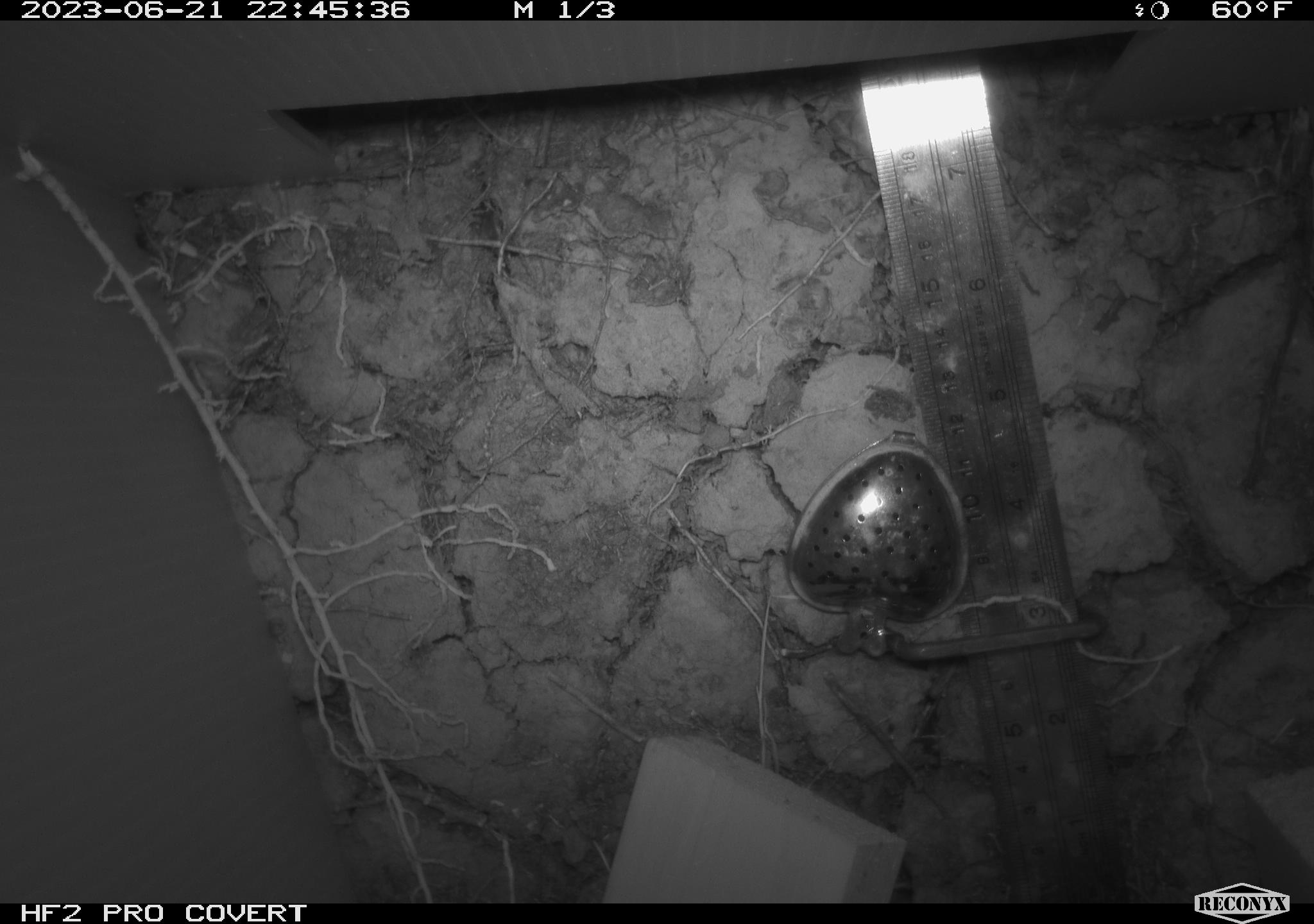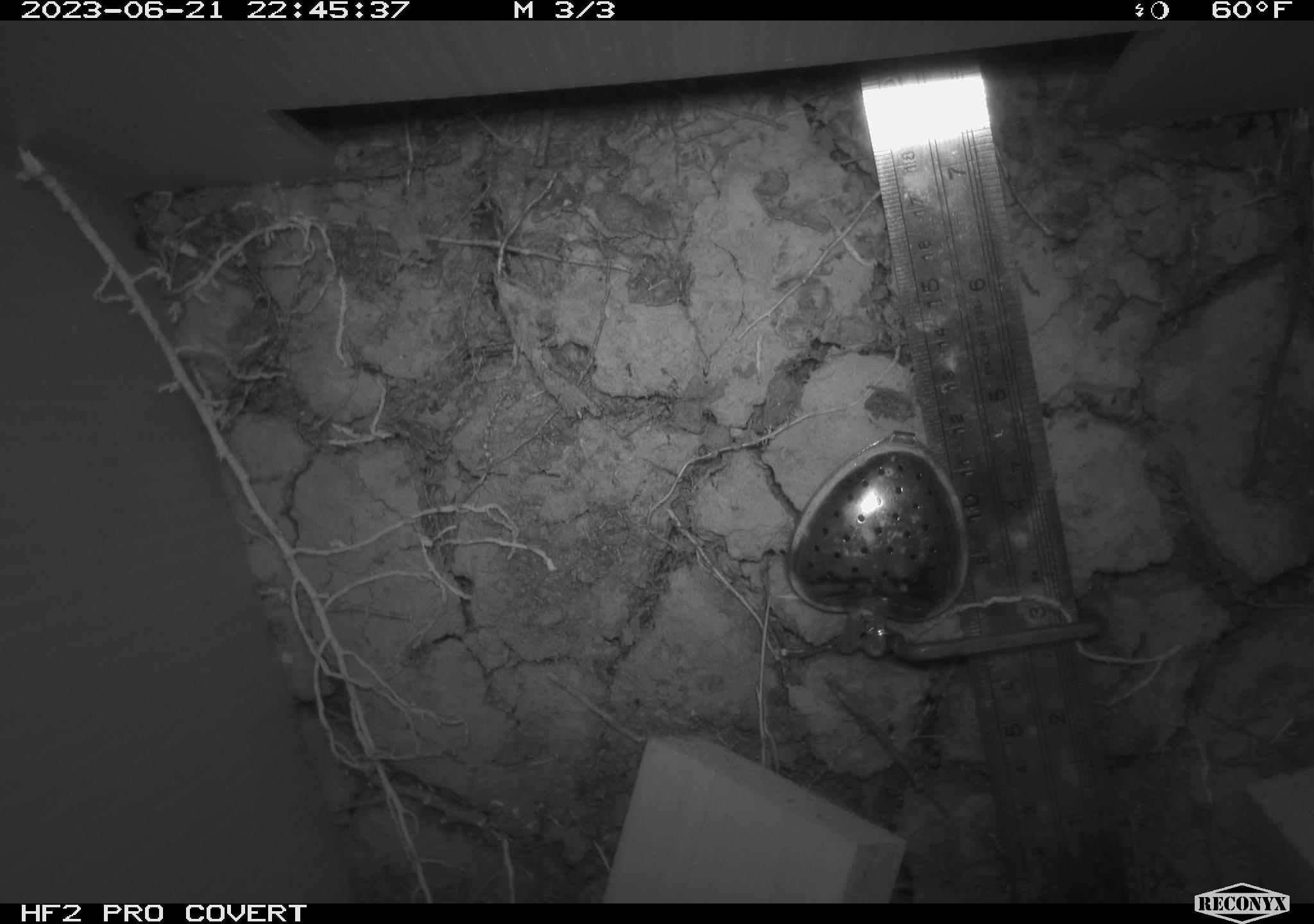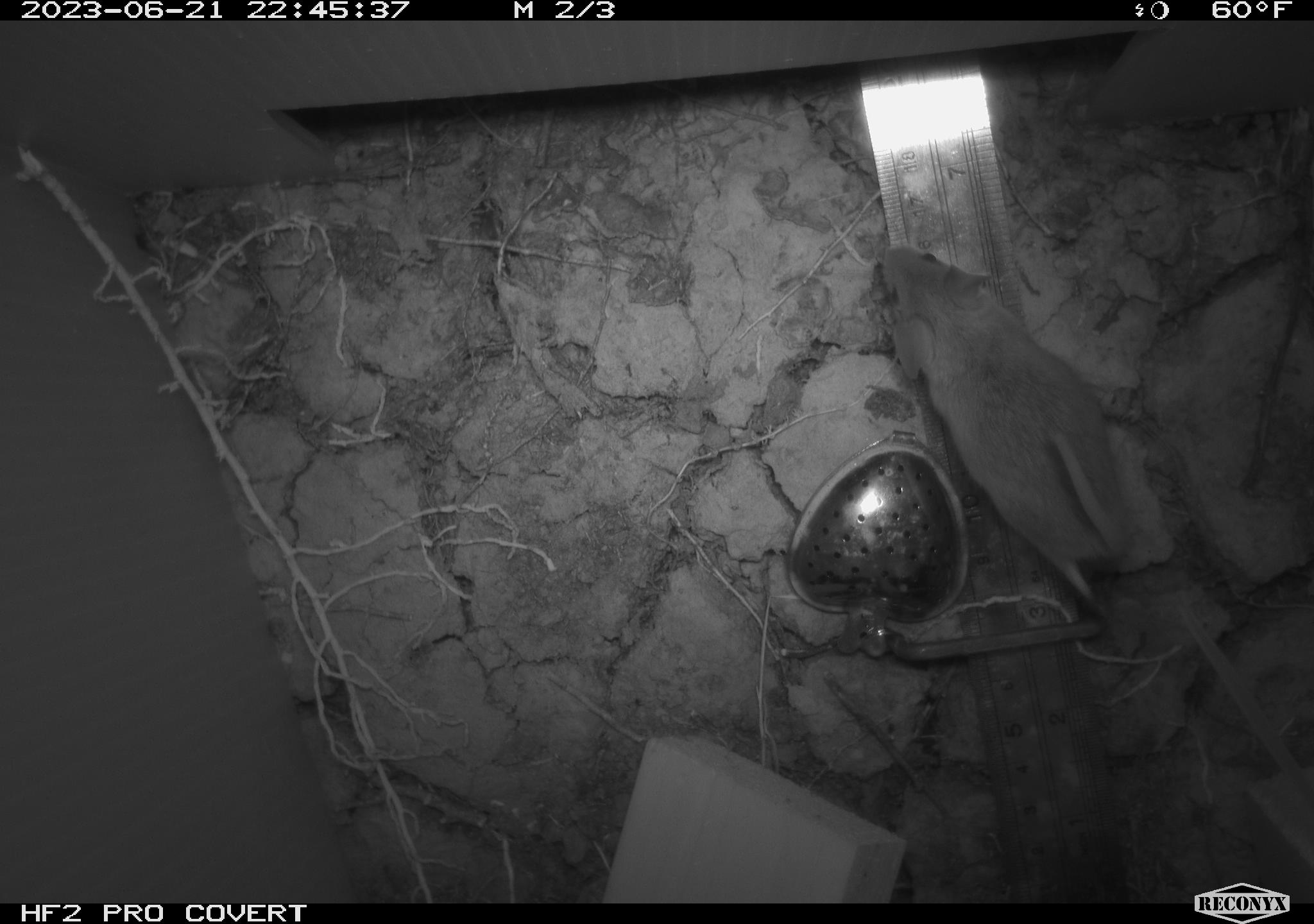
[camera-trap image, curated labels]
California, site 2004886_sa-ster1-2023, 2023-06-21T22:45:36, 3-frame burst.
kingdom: Animalia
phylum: Chordata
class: Mammalia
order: Rodentia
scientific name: Rodentia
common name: mouse species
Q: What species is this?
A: Mouse species (Rodentia).